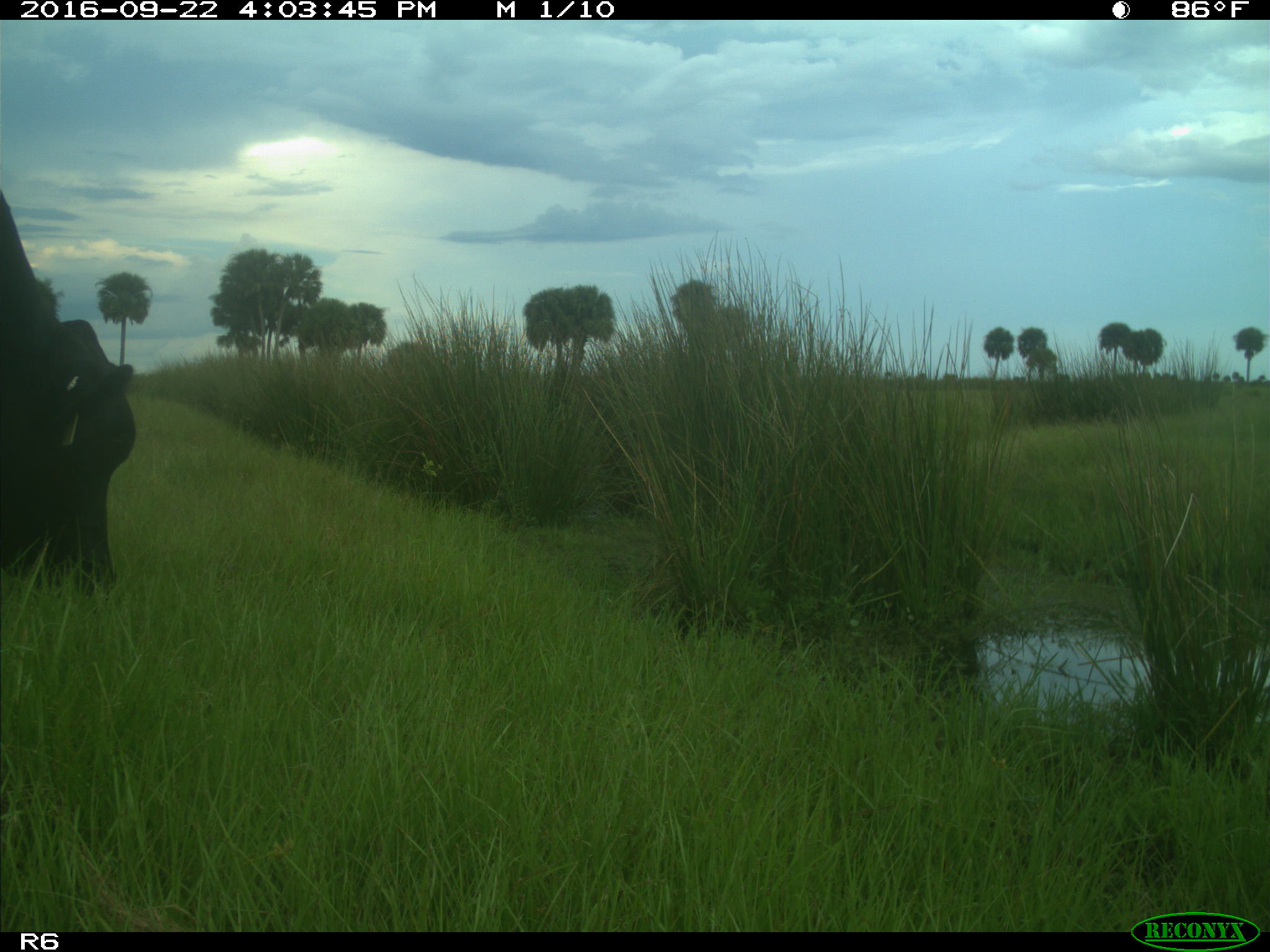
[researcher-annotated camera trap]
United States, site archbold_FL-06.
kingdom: Animalia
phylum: Chordata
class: Mammalia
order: Artiodactyla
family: Bovidae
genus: Bos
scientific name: Bos taurus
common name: domestic cow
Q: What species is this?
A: Bos taurus (domestic cow).